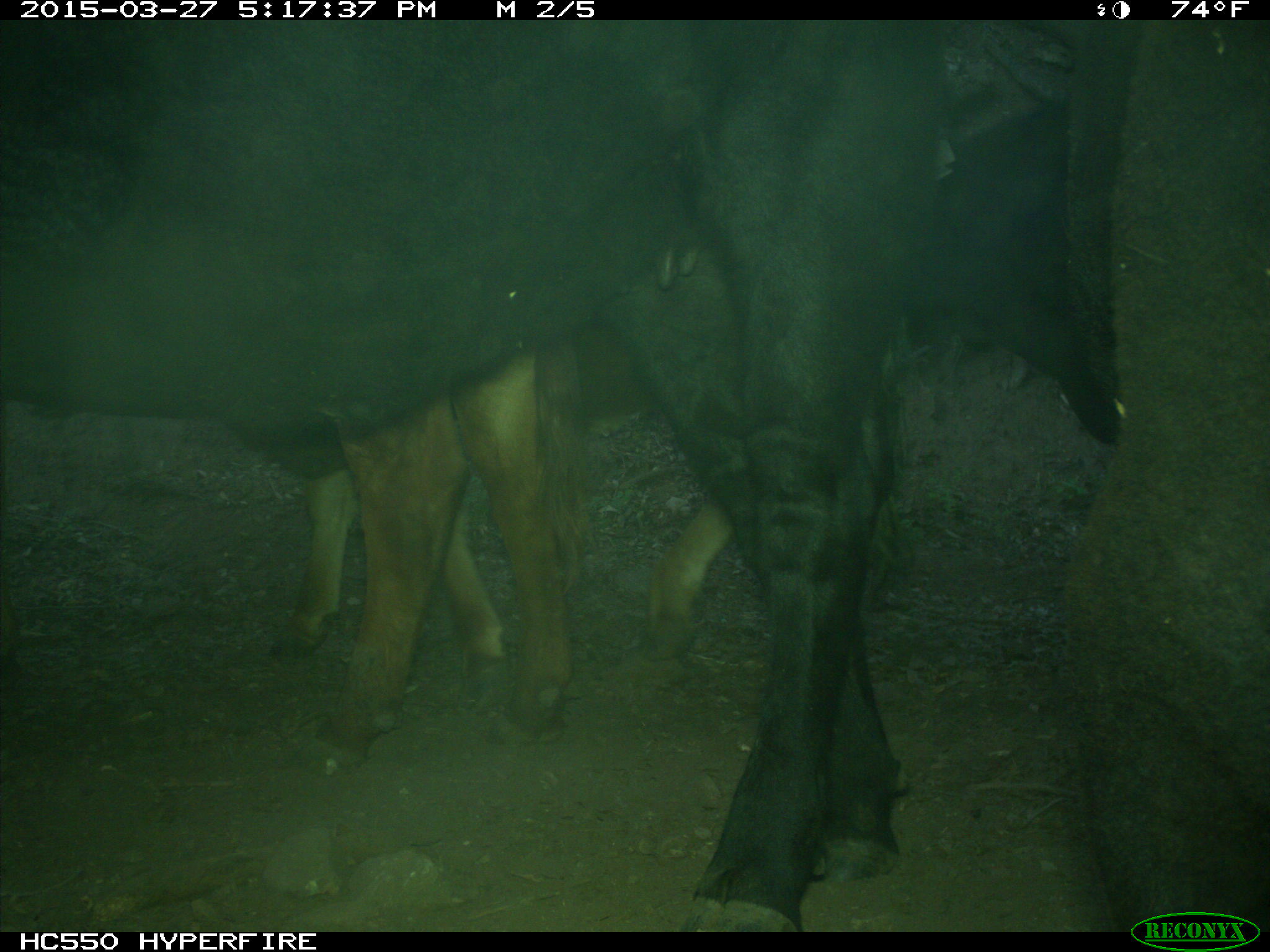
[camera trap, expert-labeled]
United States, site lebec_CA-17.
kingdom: Animalia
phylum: Chordata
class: Mammalia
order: Artiodactyla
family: Bovidae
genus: Bos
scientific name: Bos taurus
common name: domestic cow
Bos taurus (domestic cow).